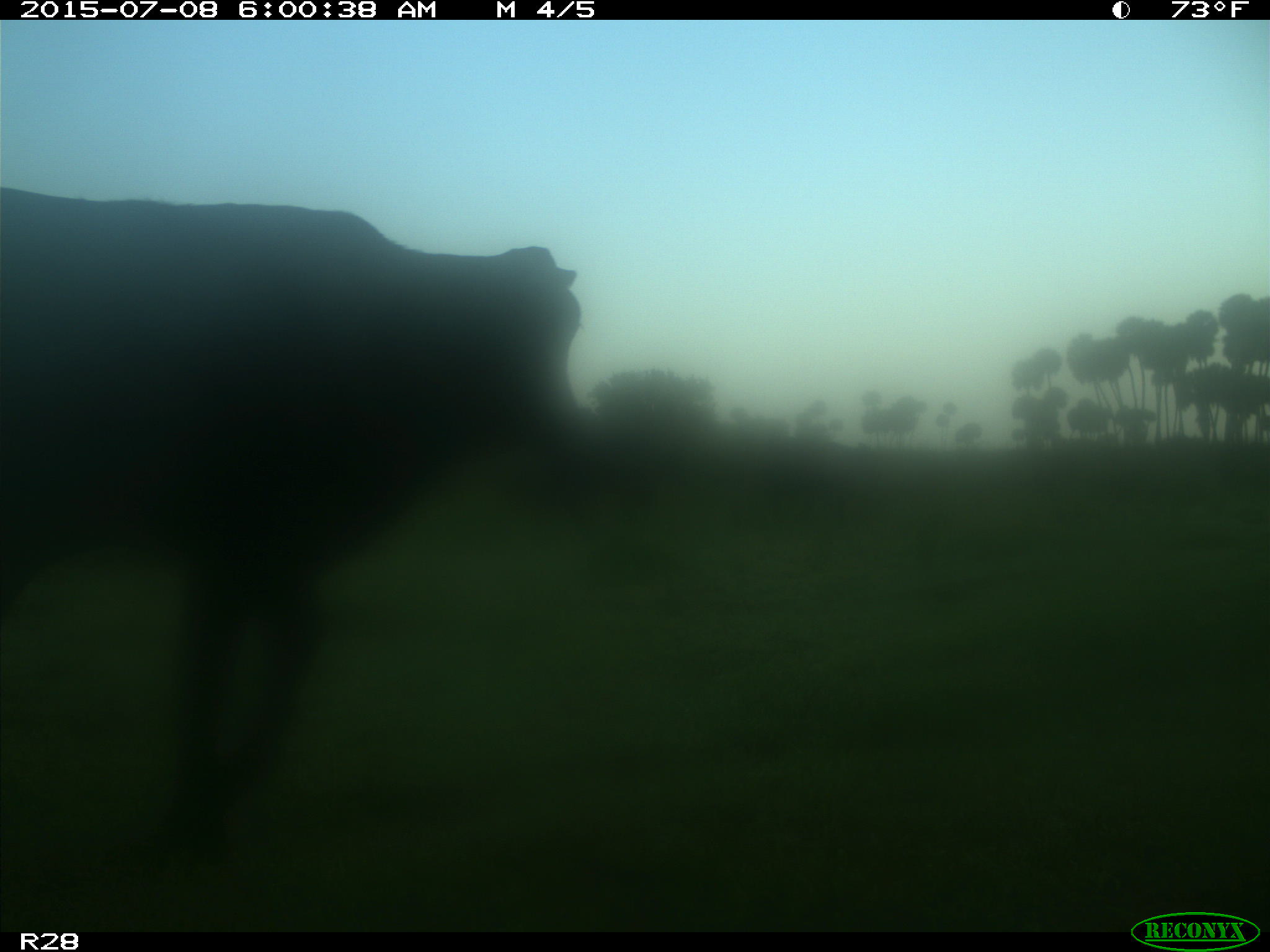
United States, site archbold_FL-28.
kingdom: Animalia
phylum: Chordata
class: Mammalia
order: Artiodactyla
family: Bovidae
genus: Bos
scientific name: Bos taurus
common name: domestic cow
Bos taurus (domestic cow).